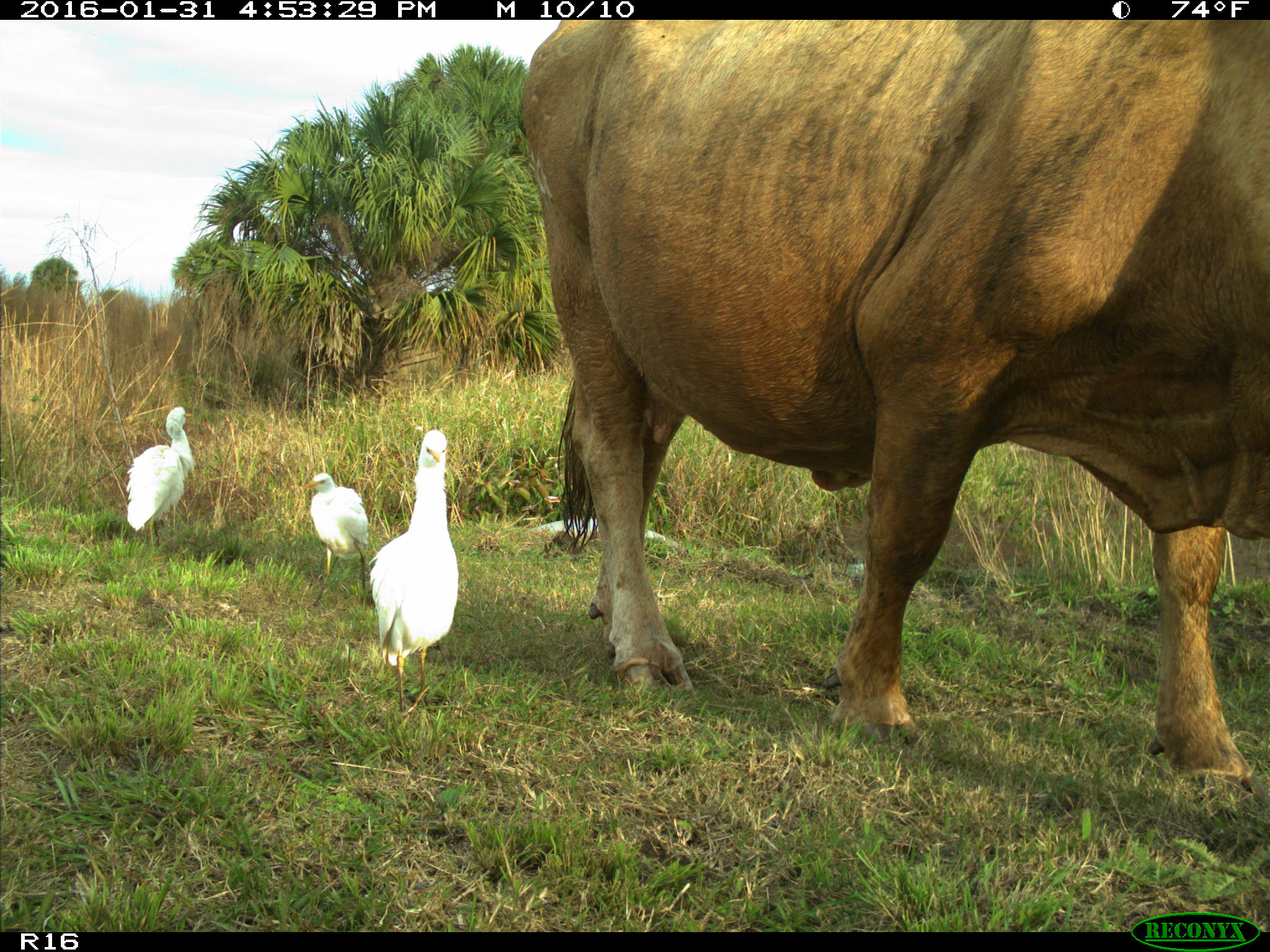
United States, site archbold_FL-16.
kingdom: Animalia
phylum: Chordata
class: Mammalia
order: Artiodactyla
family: Bovidae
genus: Bos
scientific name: Bos taurus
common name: domestic cow